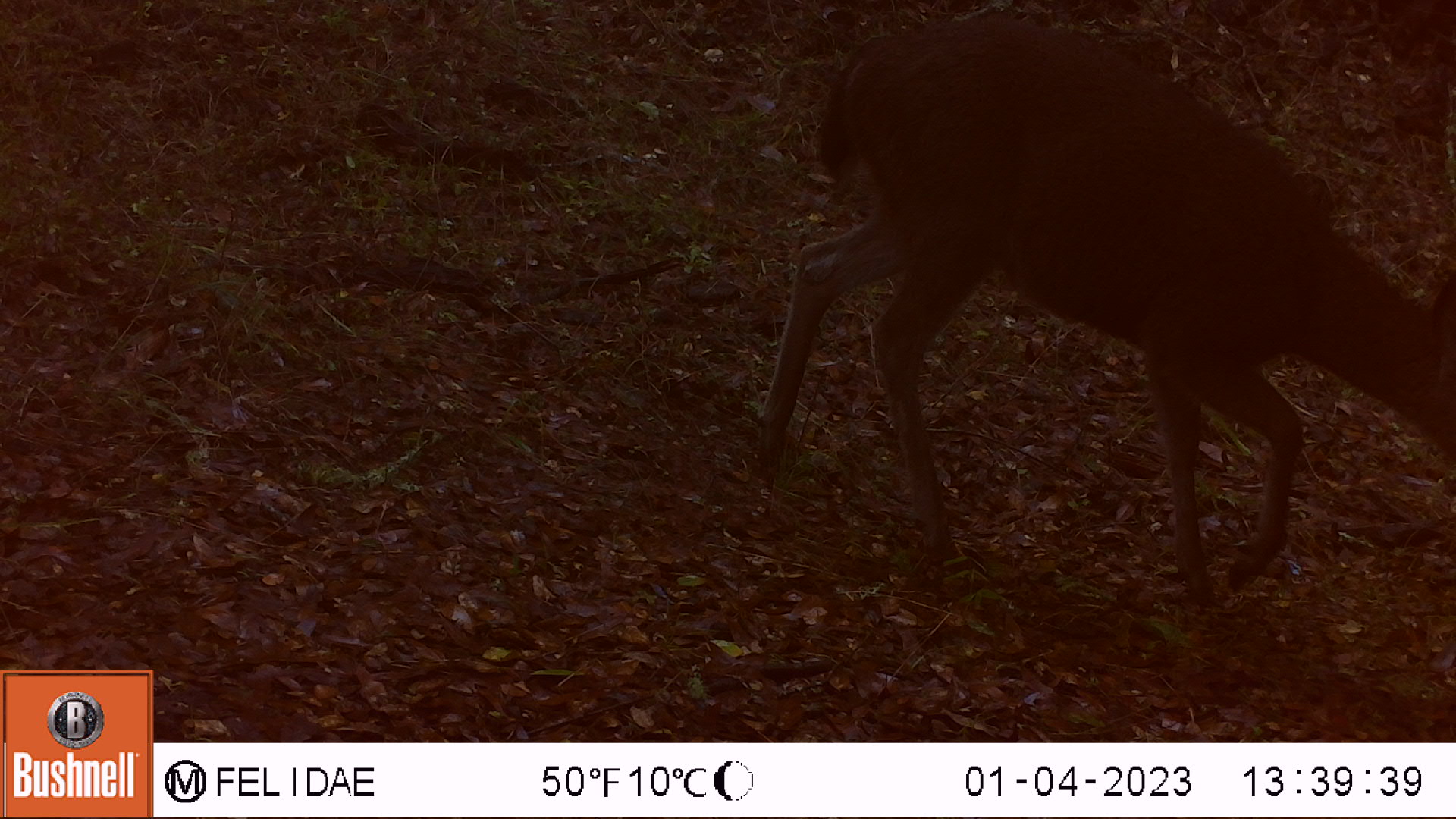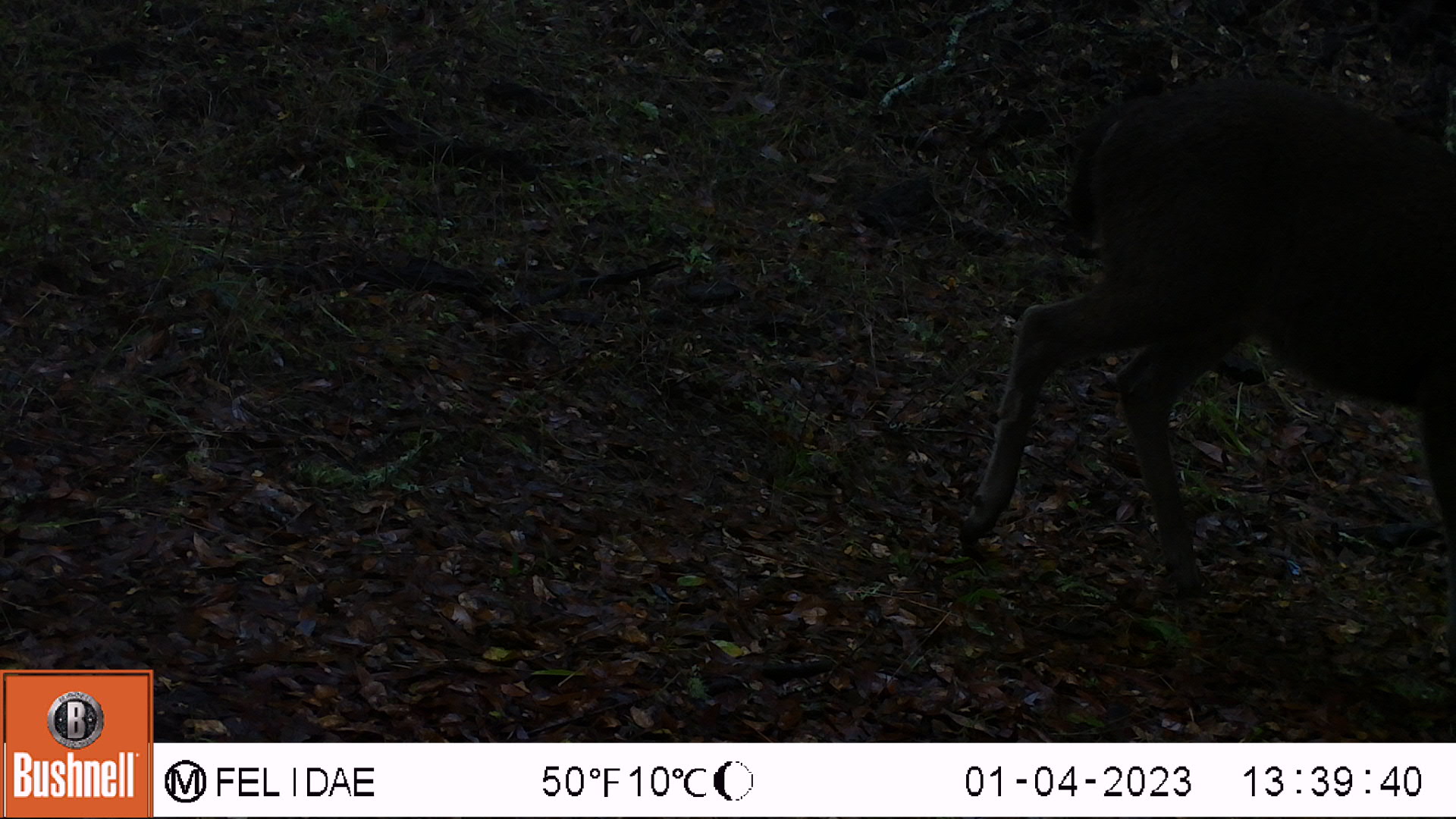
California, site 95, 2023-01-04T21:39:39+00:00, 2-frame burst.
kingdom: Animalia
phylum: Chordata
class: Mammalia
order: Artiodactyla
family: Cervidae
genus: Odocoileus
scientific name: Odocoileus hemionus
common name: mule deer